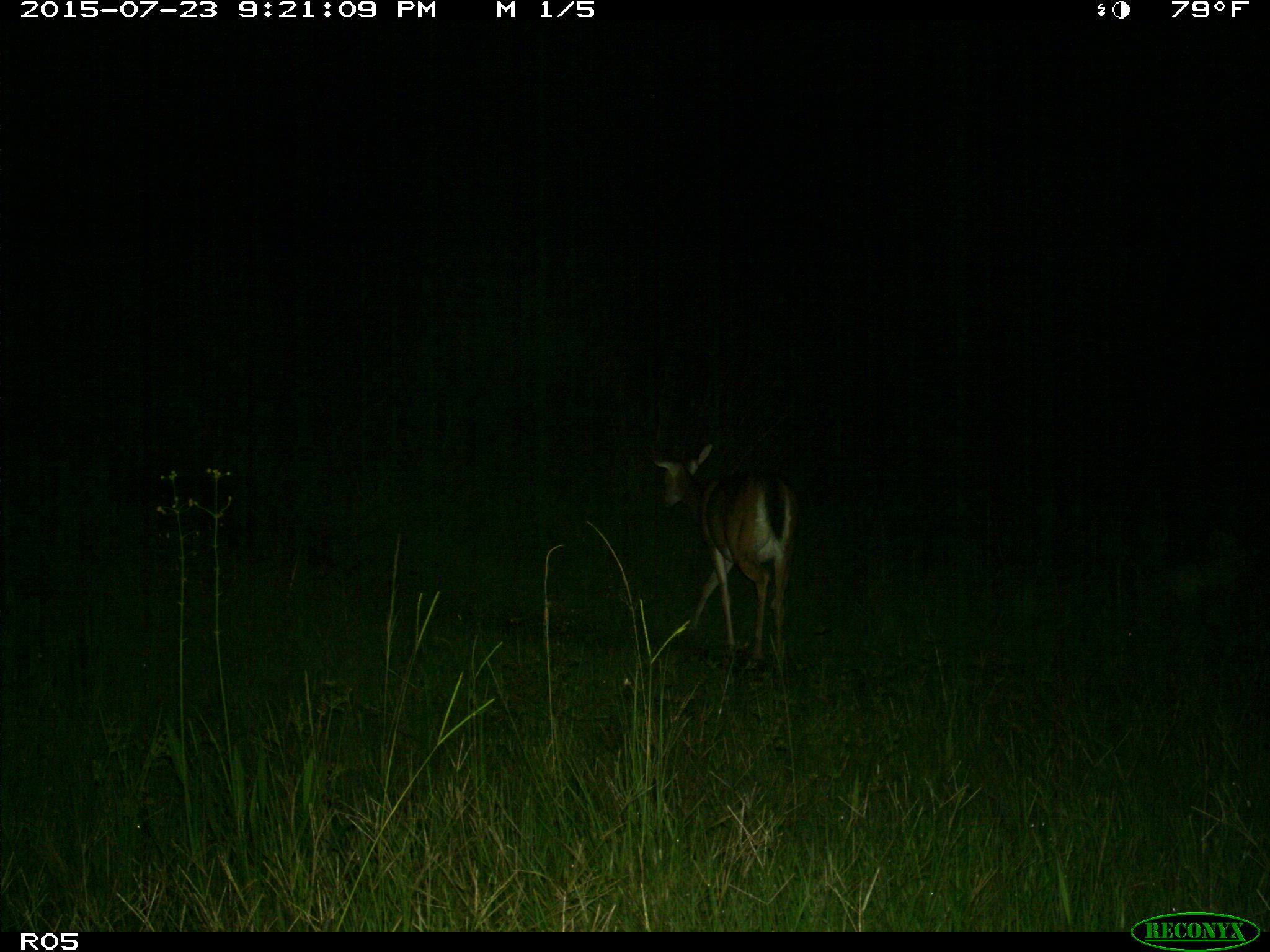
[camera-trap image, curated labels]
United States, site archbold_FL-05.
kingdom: Animalia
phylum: Chordata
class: Mammalia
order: Artiodactyla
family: Cervidae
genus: Odocoileus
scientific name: Odocoileus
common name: deer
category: unidentified deer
Unidentified deer (deer) (Odocoileus).